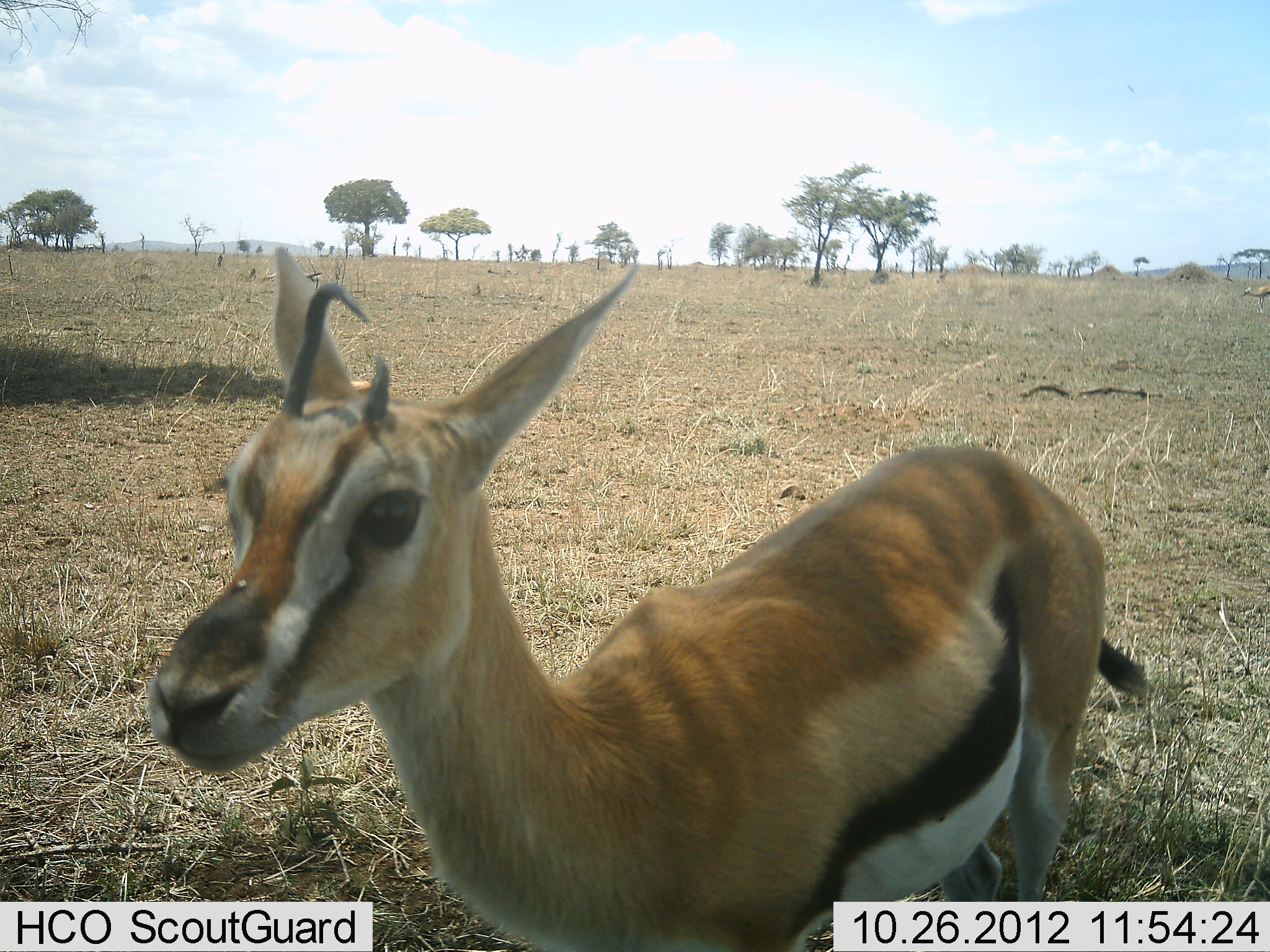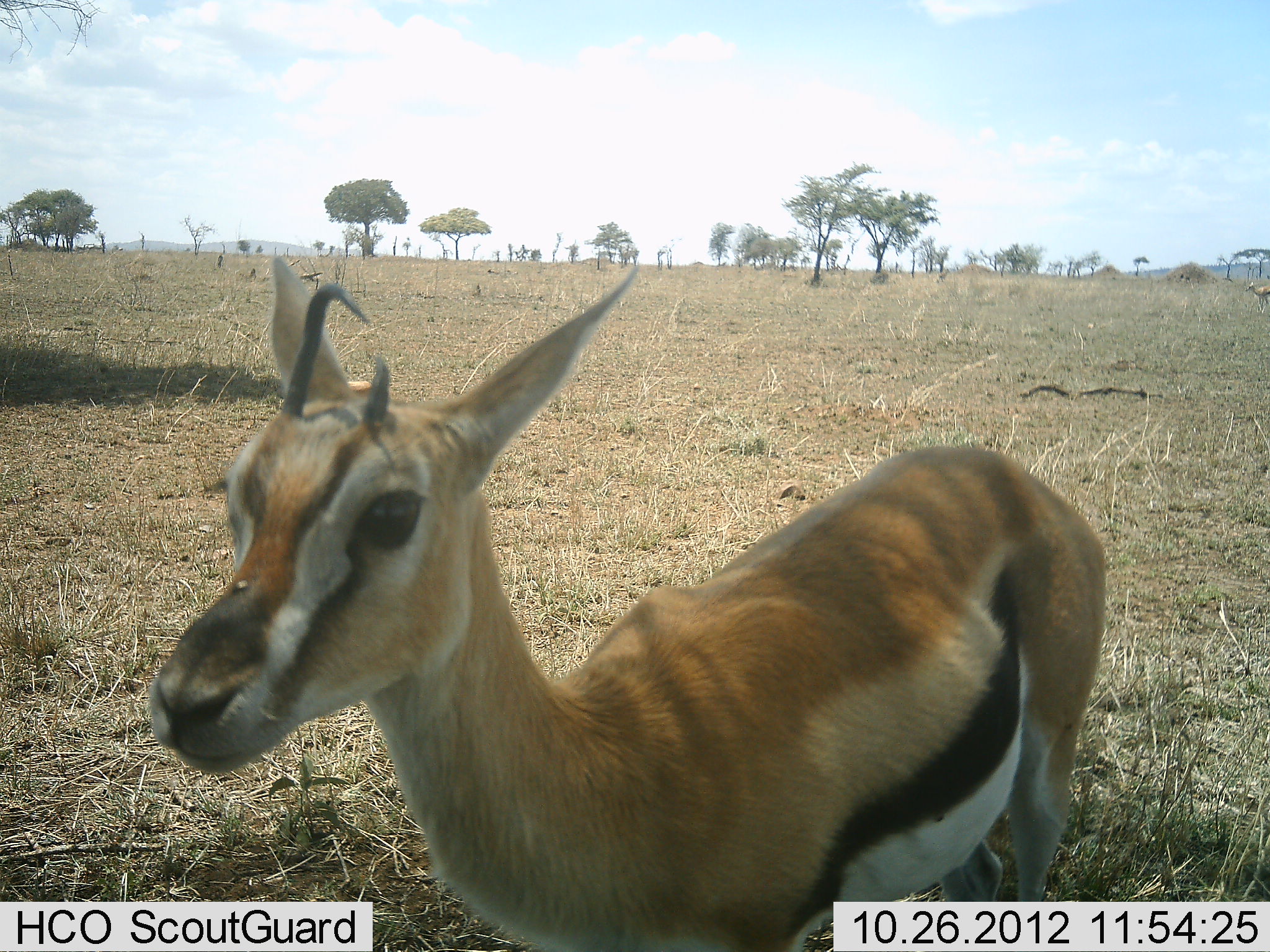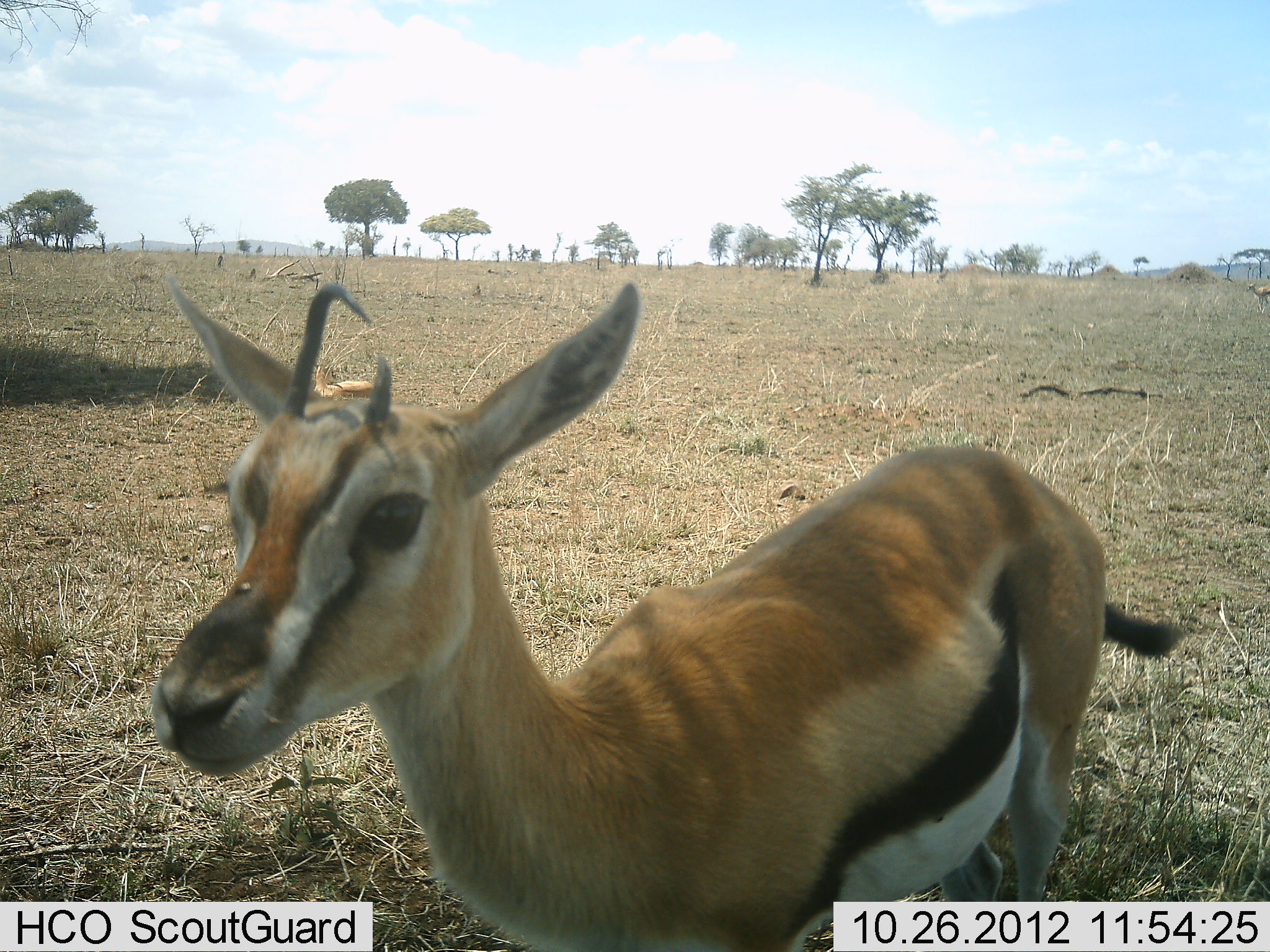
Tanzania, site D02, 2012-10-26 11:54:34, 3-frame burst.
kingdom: Animalia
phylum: Chordata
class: Mammalia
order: Artiodactyla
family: Bovidae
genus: Eudorcas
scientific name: Eudorcas thomsonii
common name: thomson's gazelle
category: gazellethomsons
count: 1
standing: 90%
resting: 20%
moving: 0%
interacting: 0%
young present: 10%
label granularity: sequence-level